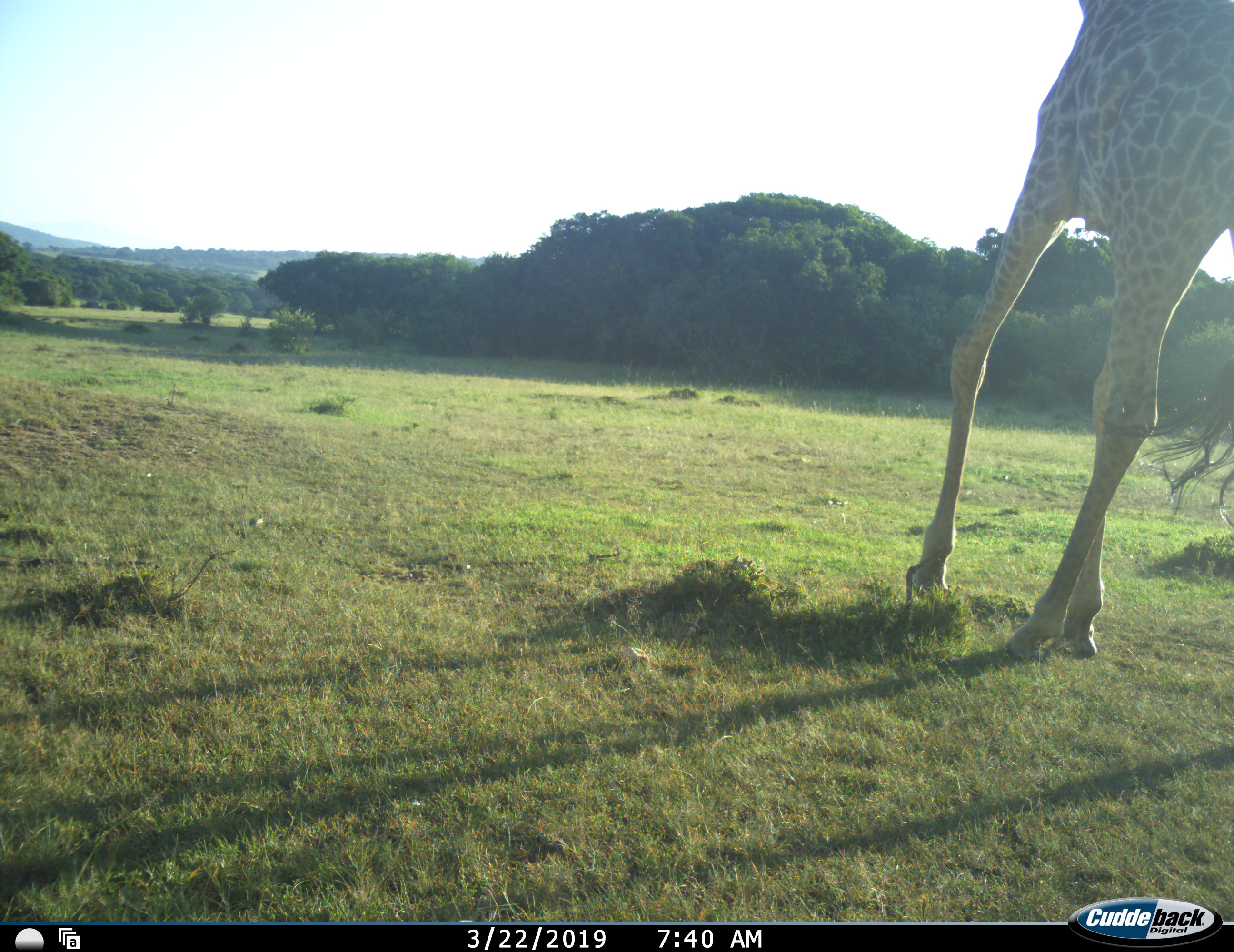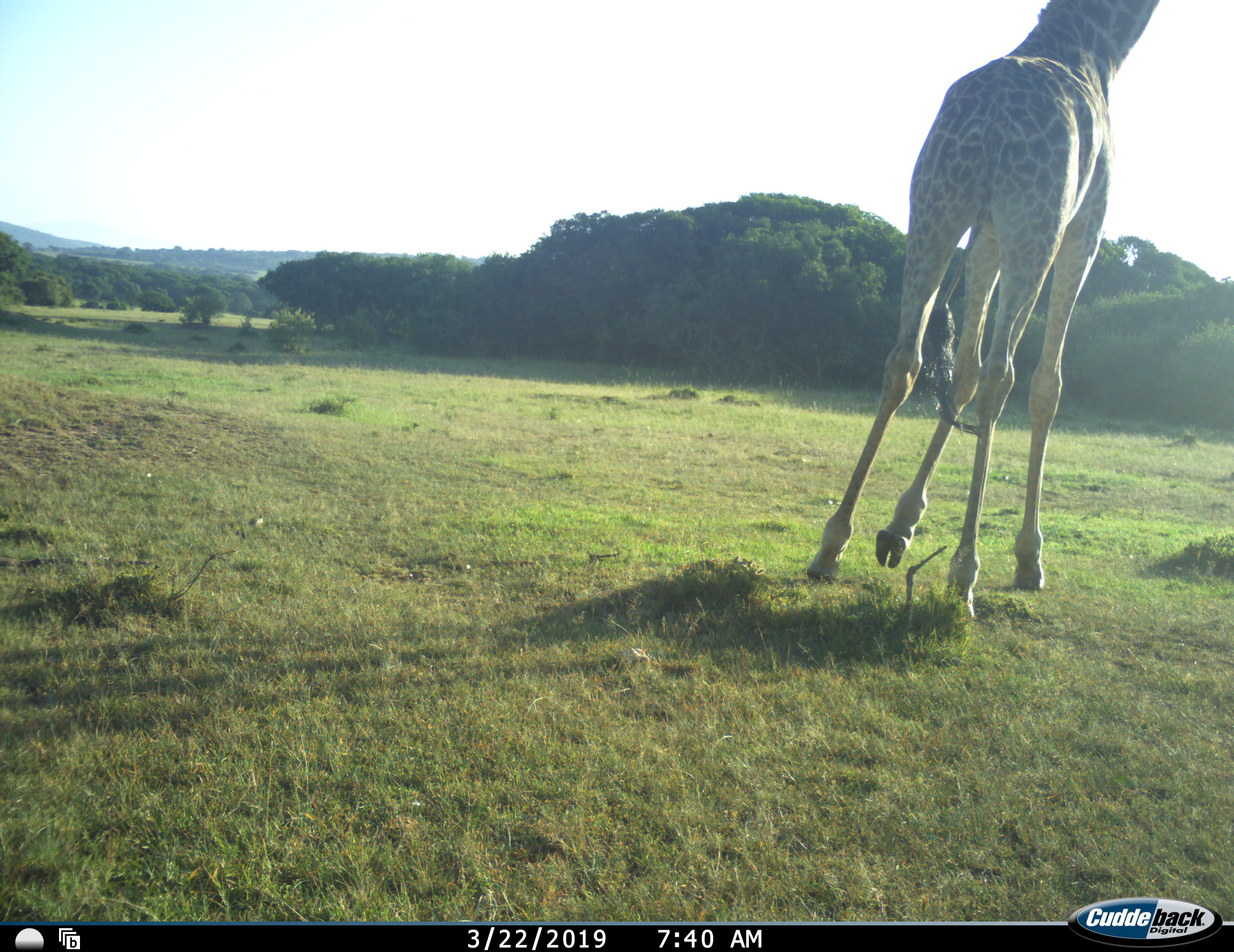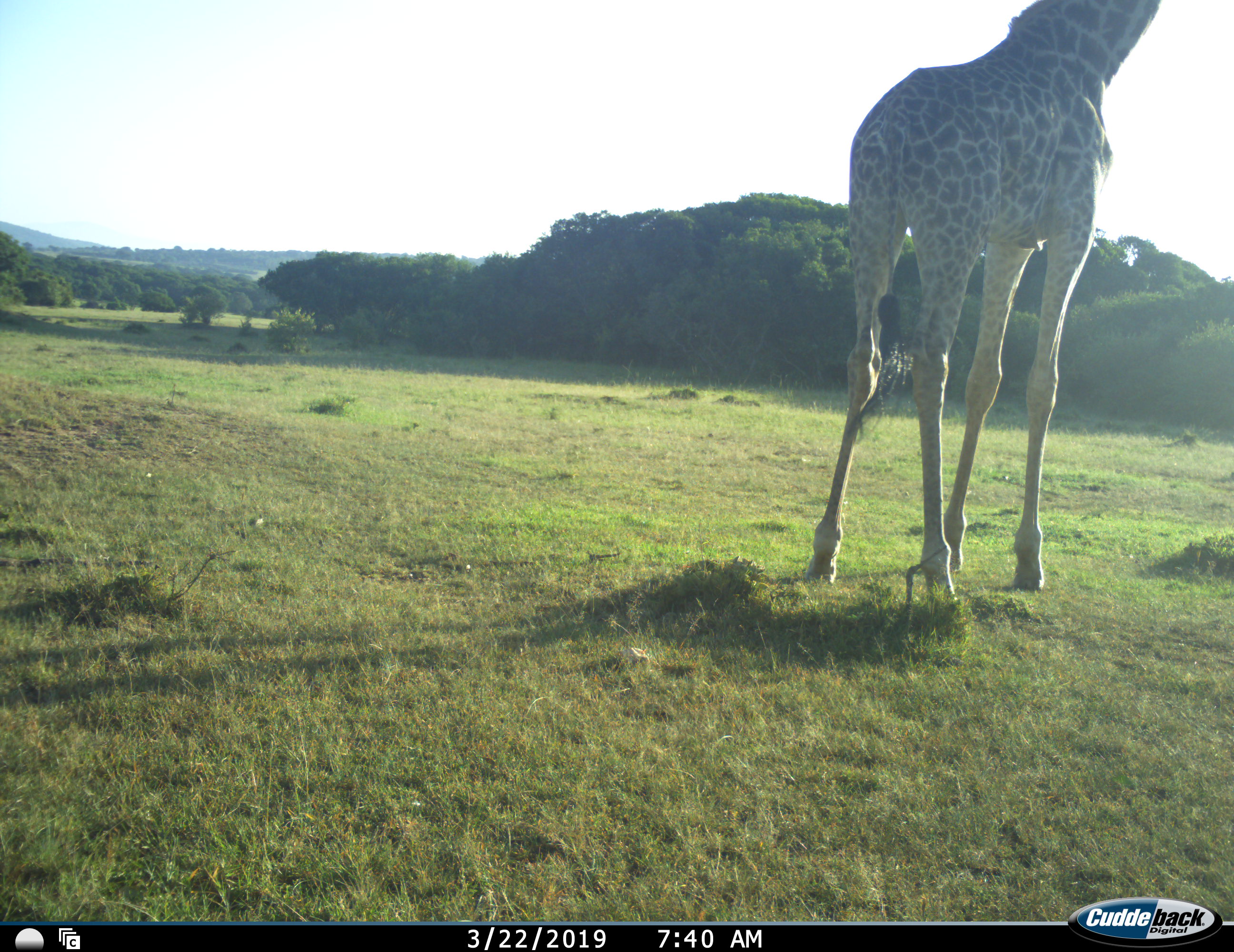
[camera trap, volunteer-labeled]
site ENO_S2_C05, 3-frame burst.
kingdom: Animalia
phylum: Chordata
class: Mammalia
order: Artiodactyla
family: Giraffidae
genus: Giraffa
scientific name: Giraffa camelopardalis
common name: giraffe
Giraffe (Giraffa camelopardalis), count 1. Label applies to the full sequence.